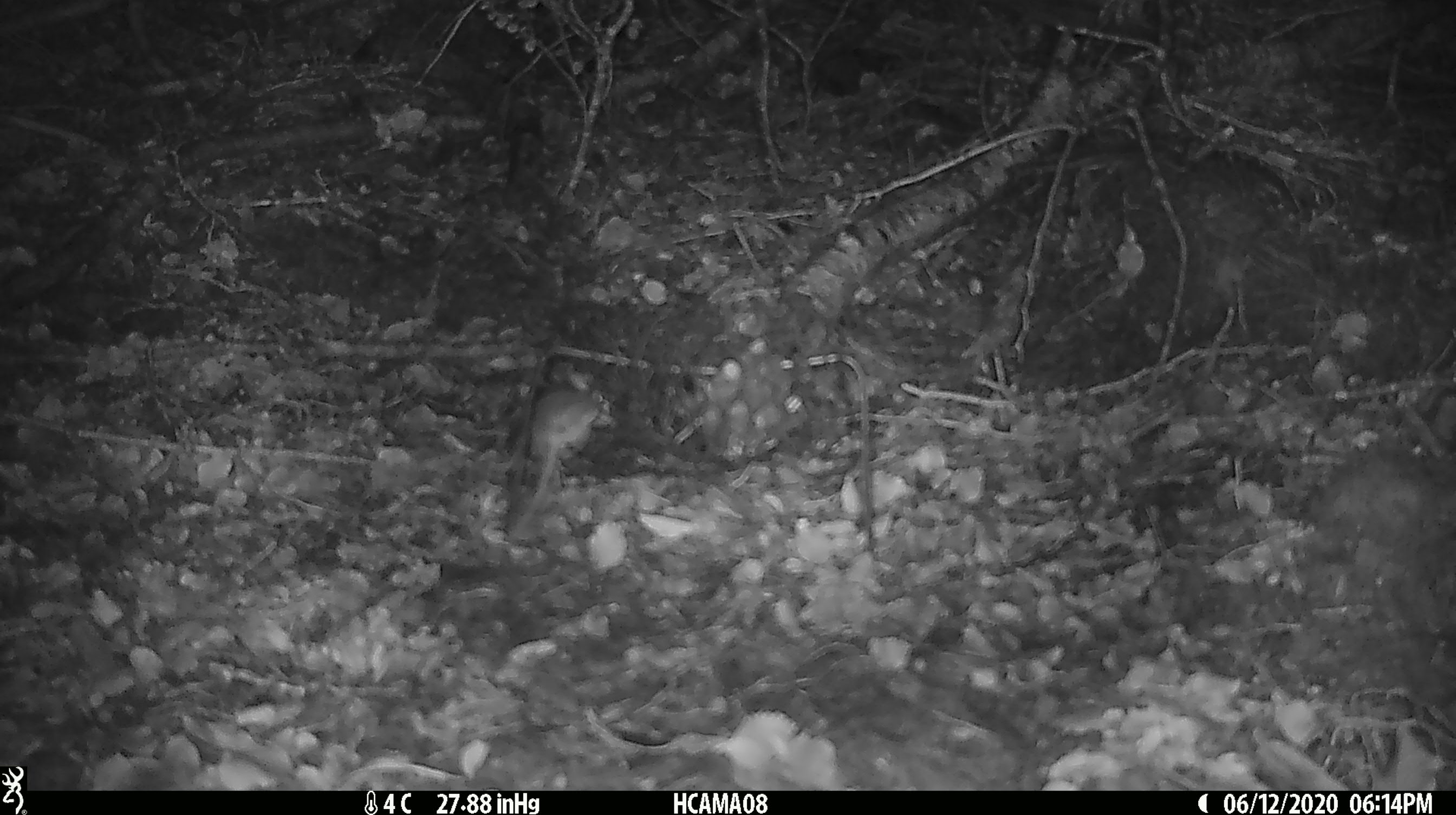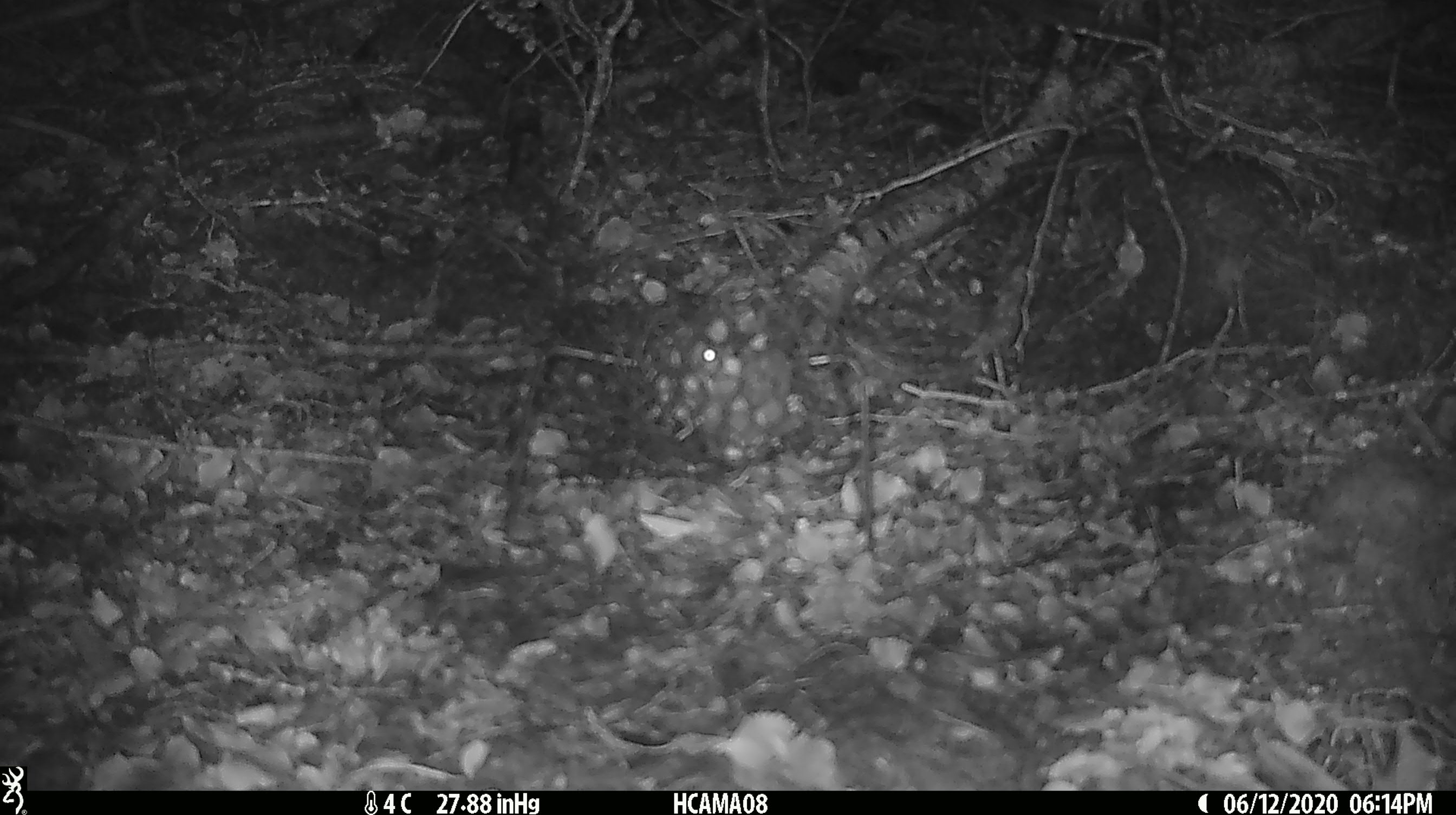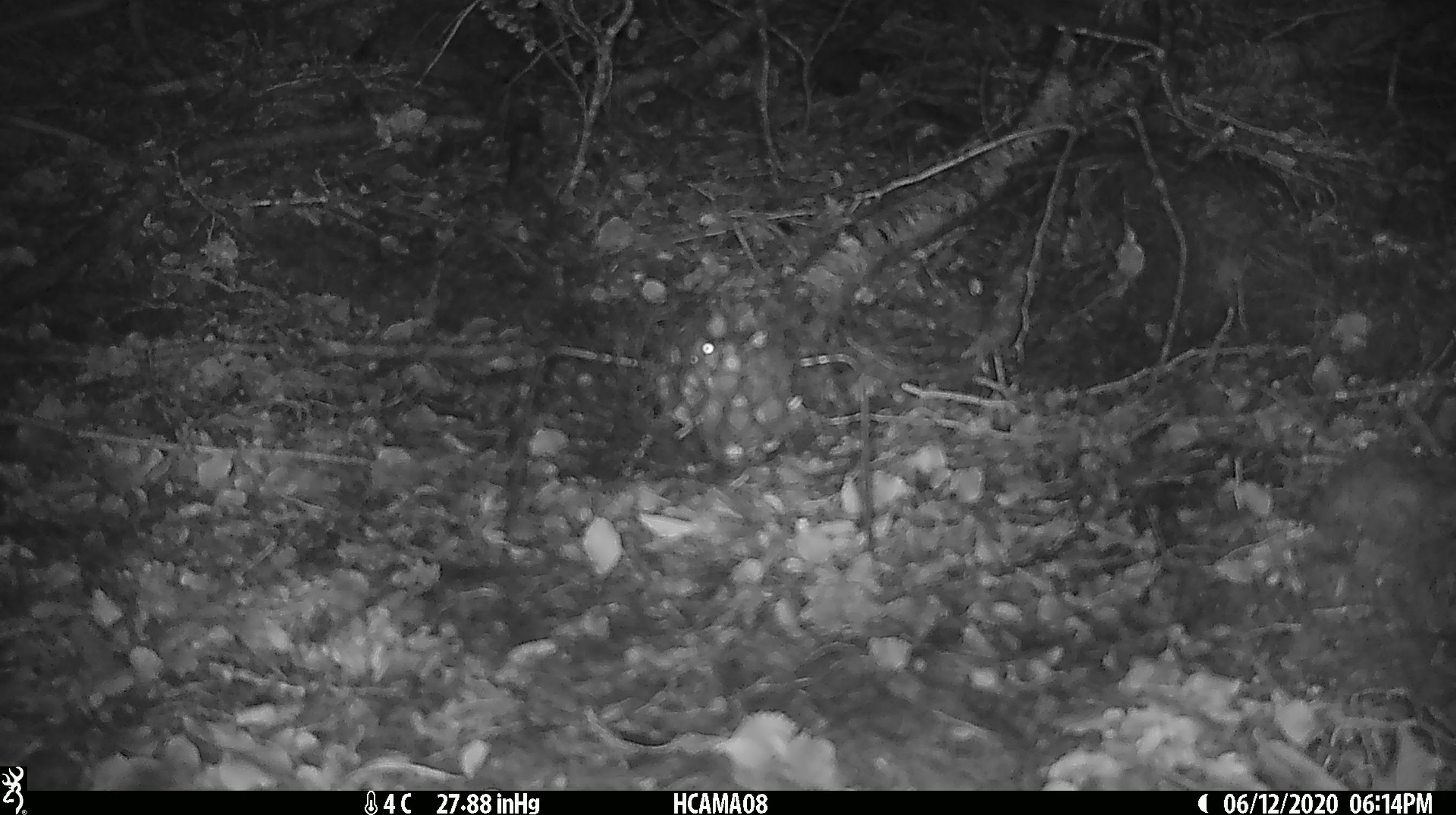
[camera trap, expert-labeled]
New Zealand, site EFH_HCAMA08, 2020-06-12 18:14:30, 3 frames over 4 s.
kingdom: Animalia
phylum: Chordata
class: Mammalia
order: Rodentia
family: Muridae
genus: Mus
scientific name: Mus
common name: mouse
Mouse (Mus).